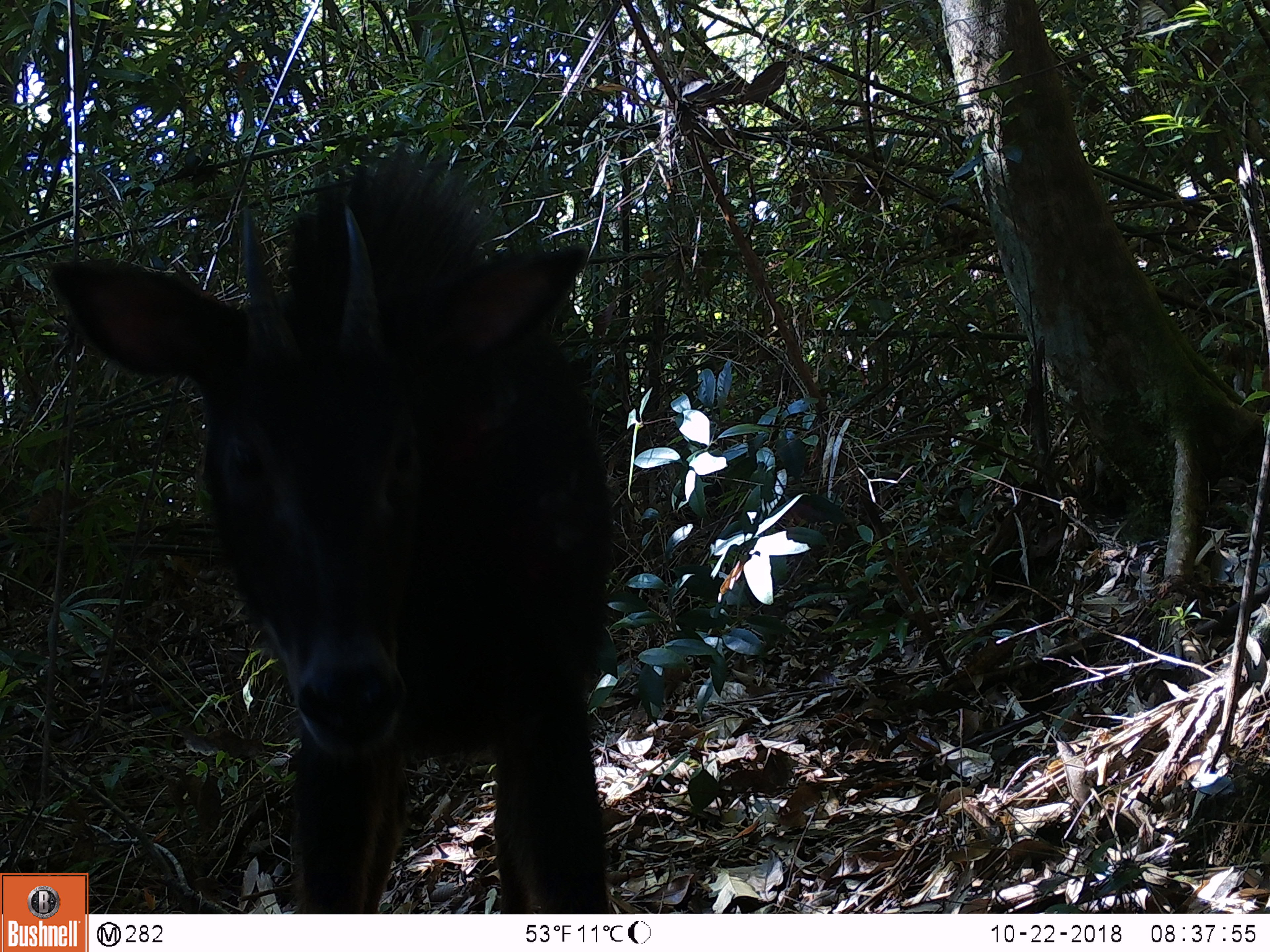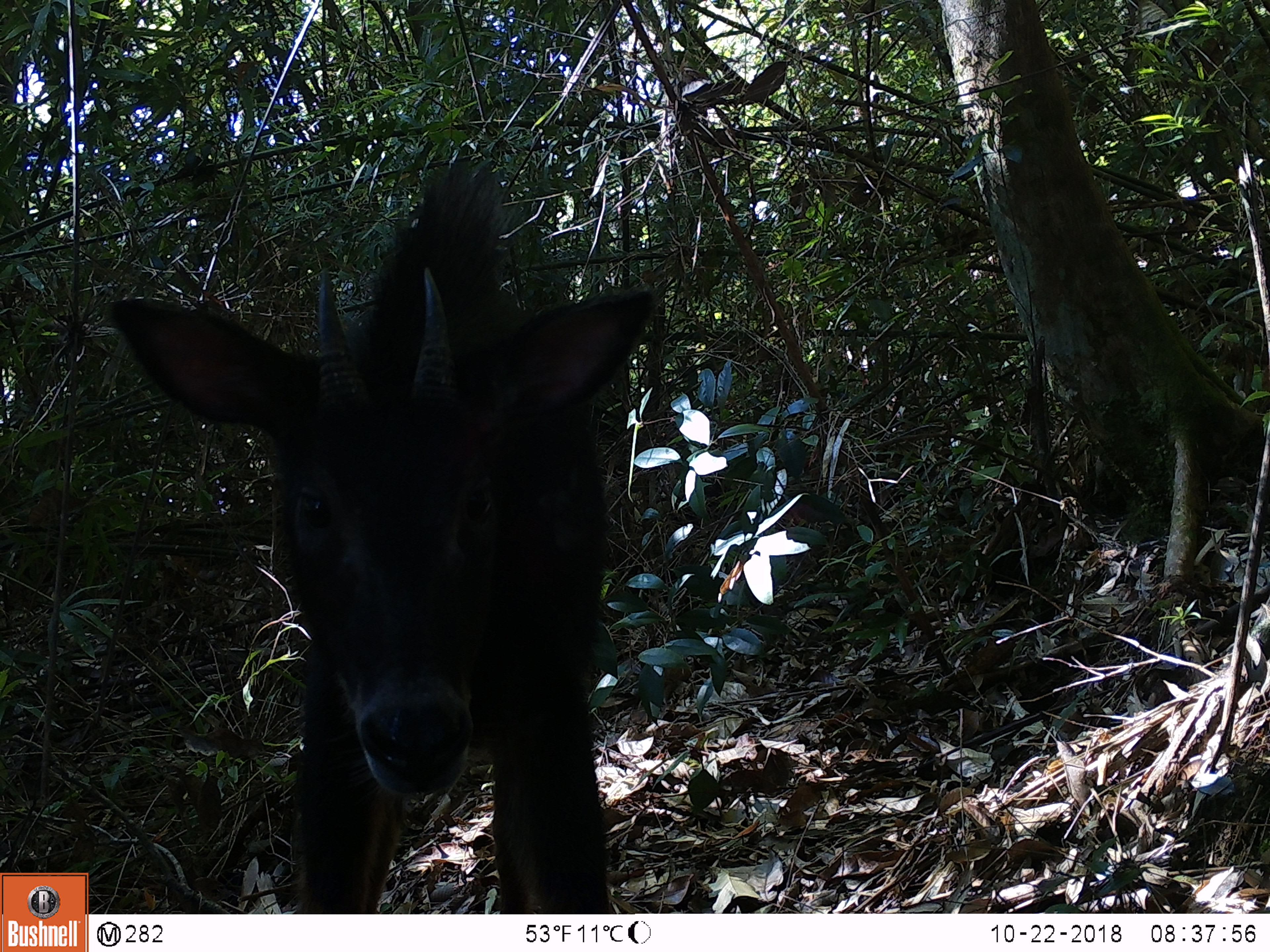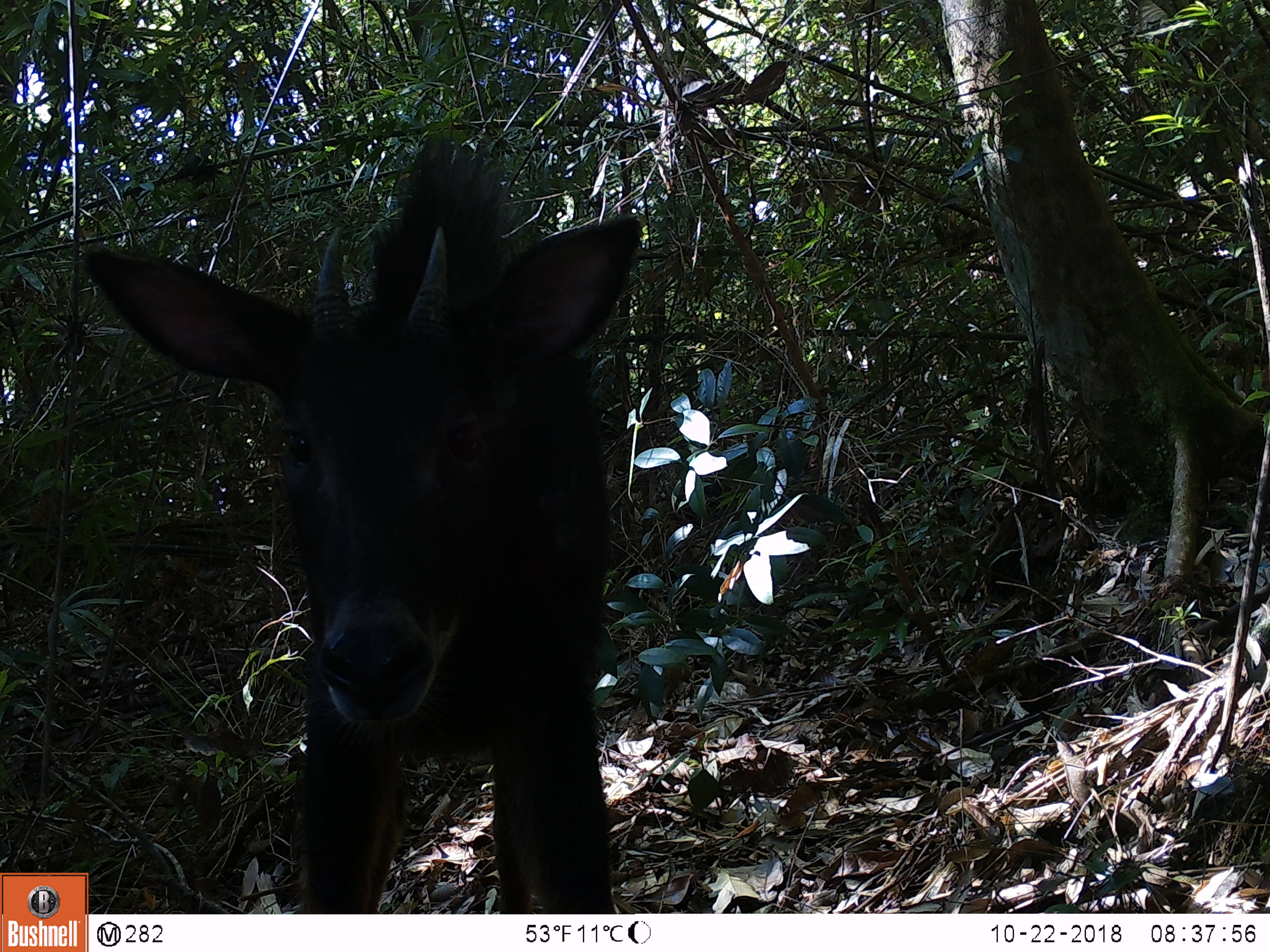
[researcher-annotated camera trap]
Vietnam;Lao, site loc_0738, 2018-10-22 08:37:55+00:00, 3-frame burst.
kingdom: Animalia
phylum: Chordata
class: Mammalia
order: Artiodactyla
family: Bovidae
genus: Capricornis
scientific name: Capricornis sumatraensis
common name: chinese serow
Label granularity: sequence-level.